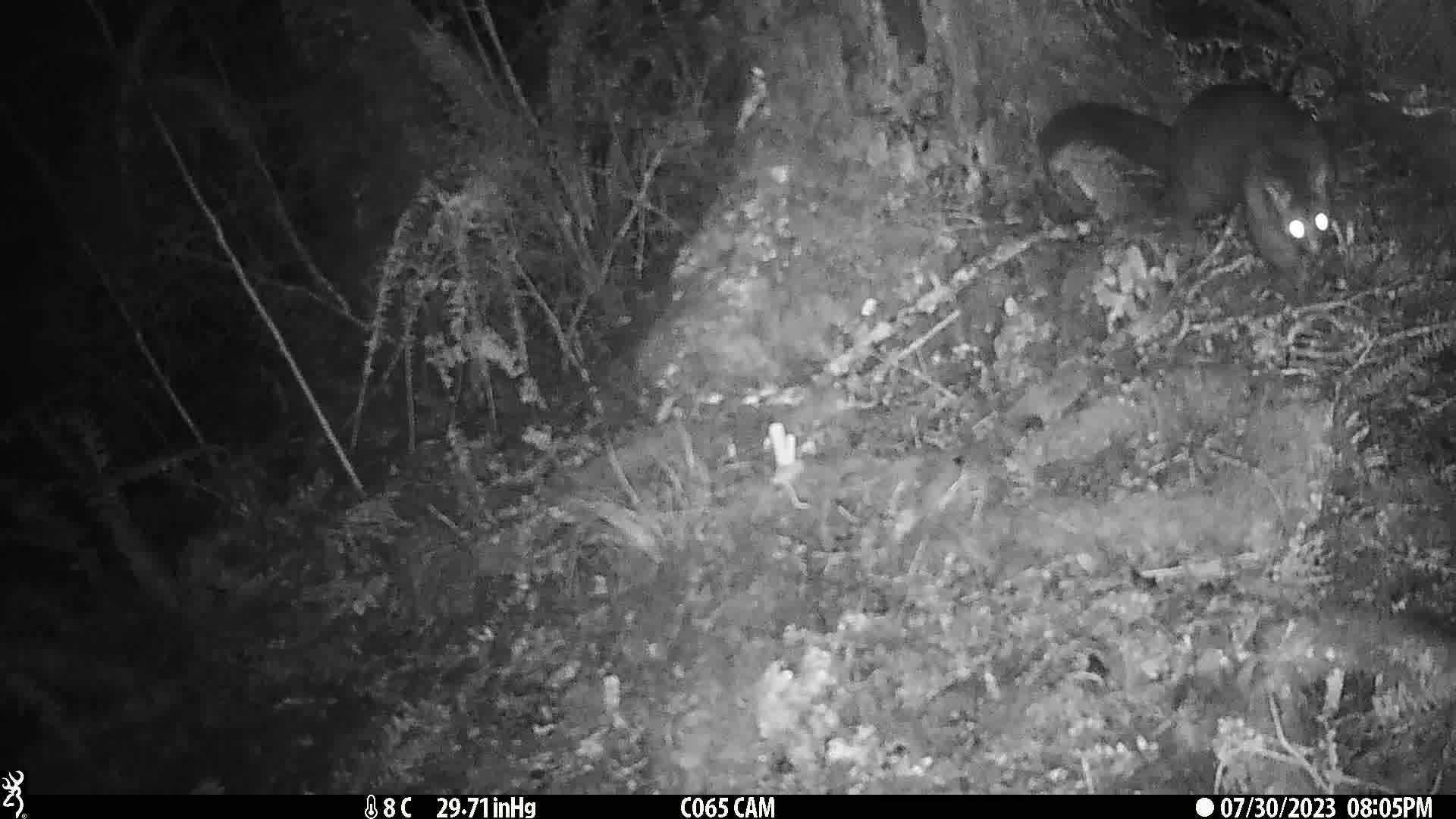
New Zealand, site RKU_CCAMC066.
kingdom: Animalia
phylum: Chordata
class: Mammalia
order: Diprotodontia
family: Phalangeridae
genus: Trichosurus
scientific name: Trichosurus vulpecula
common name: common brushtail possum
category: possum